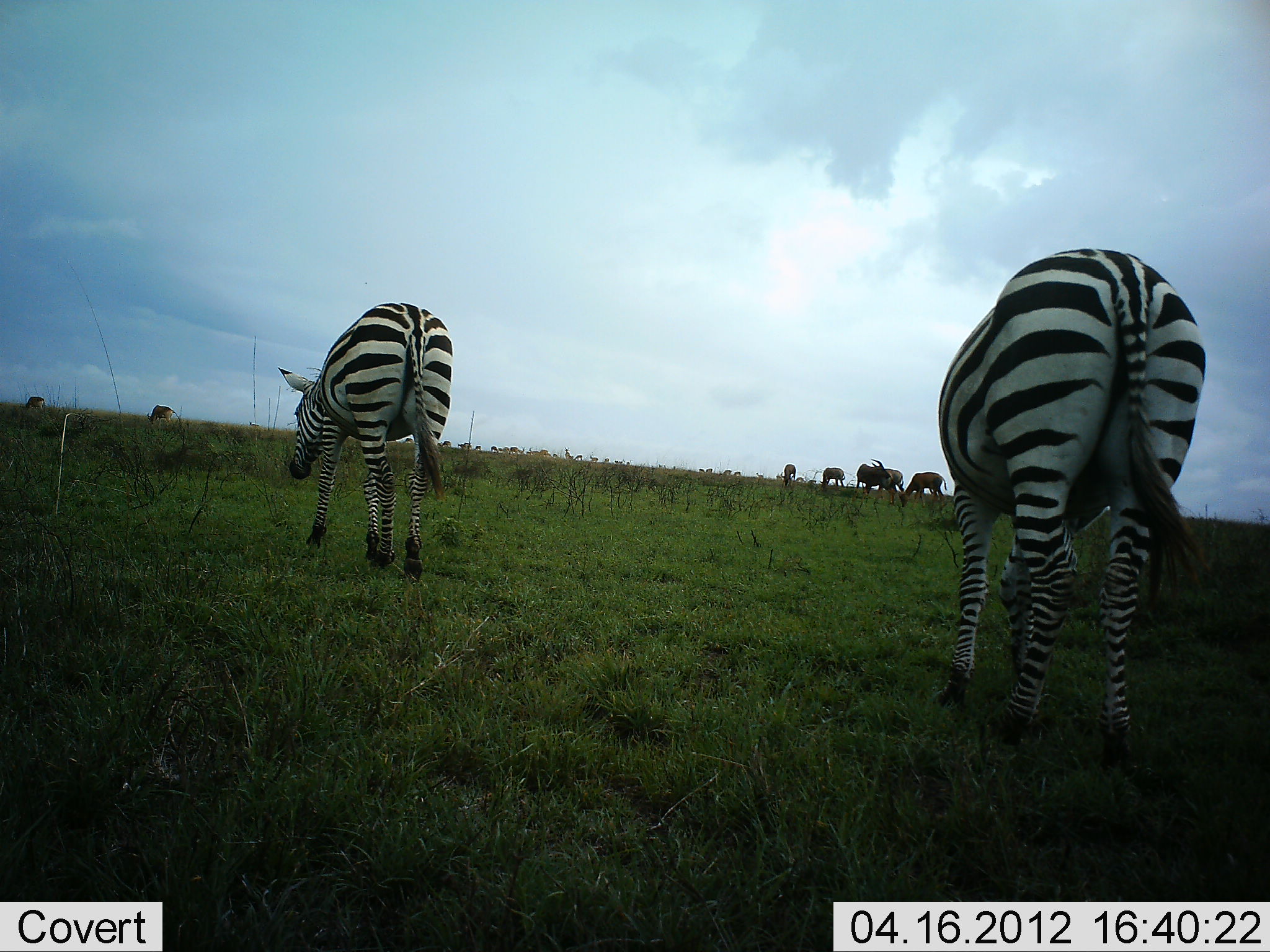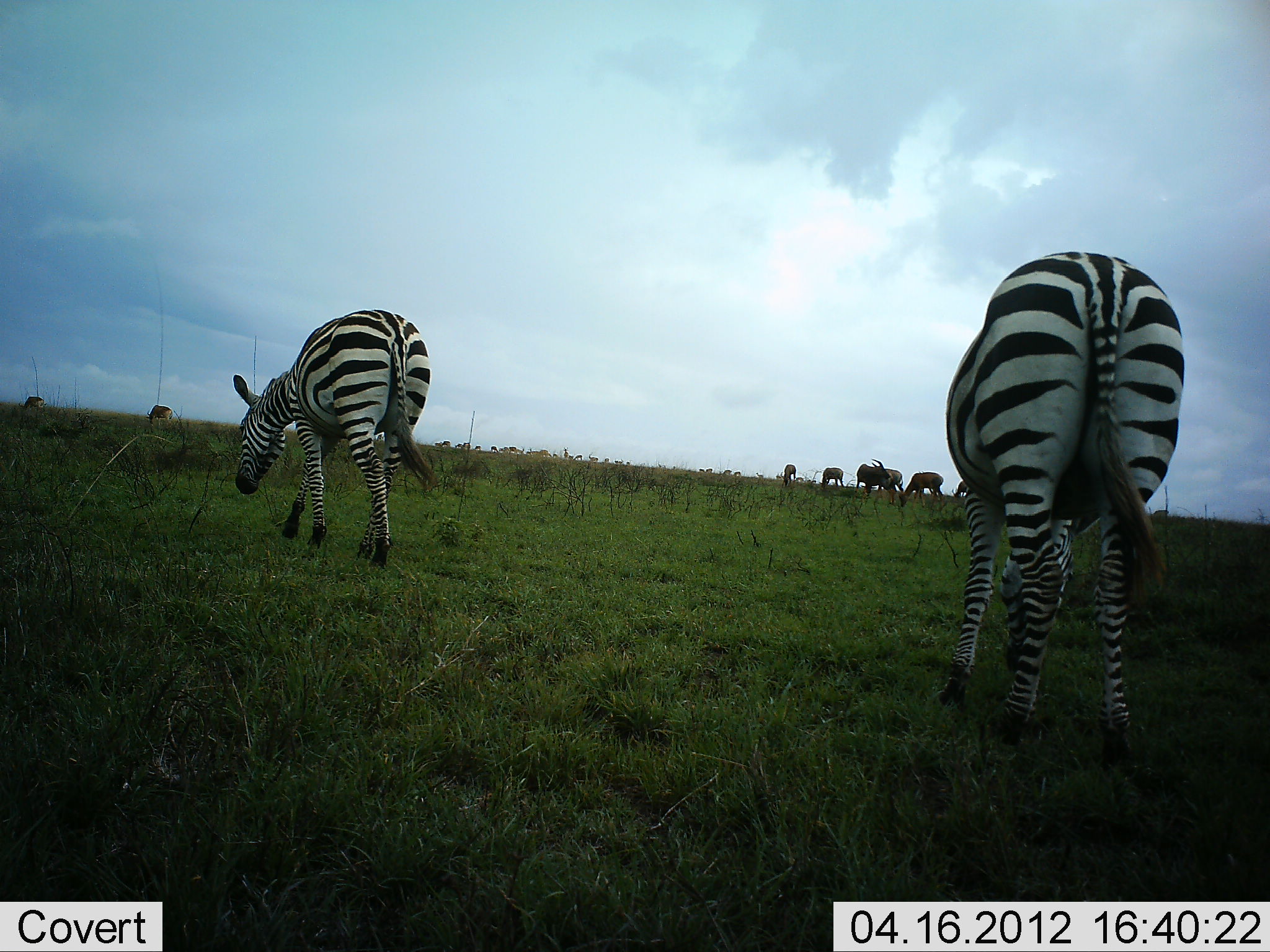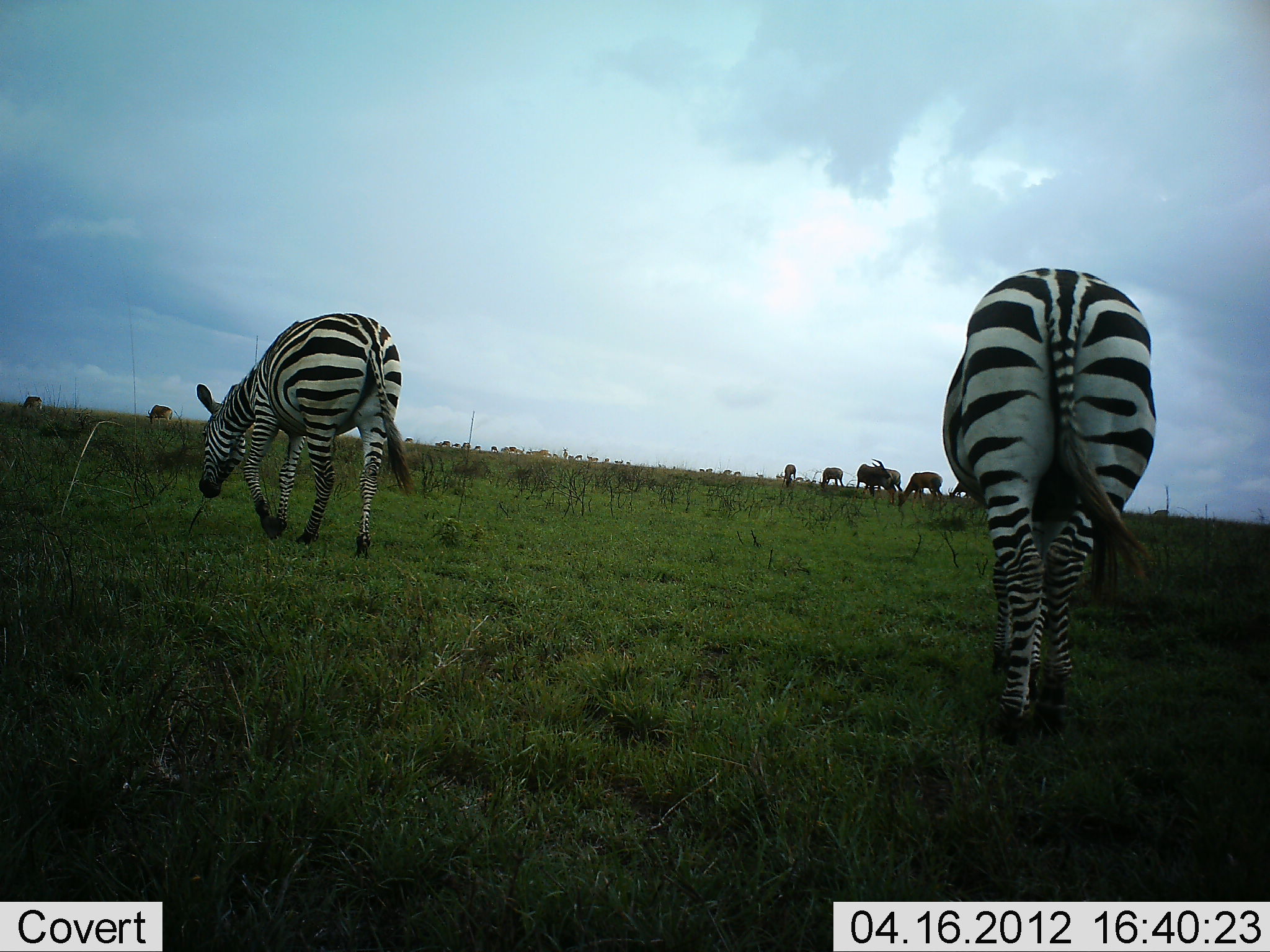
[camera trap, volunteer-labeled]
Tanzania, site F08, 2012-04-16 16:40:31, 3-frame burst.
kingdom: Animalia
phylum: Chordata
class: Mammalia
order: Artiodactyla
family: Bovidae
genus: Connochaetes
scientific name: Connochaetes taurinus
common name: blue wildebeest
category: wildebeest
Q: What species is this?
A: Wildebeest (blue wildebeest) (Connochaetes taurinus).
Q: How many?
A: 7.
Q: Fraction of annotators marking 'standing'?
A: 100%.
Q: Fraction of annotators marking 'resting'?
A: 0%.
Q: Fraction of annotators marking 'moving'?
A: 29%.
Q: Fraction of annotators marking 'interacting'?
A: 14%.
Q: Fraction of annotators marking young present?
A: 0%.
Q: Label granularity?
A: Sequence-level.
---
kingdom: Animalia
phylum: Chordata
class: Mammalia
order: Perissodactyla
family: Equidae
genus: Equus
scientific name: Equus quagga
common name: plains zebra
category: zebra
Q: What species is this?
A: Zebra (plains zebra) (Equus quagga).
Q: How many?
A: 2.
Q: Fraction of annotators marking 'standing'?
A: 27%.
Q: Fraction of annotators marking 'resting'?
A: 0%.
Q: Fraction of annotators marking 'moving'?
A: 27%.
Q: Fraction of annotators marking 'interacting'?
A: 0%.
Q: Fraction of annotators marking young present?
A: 0%.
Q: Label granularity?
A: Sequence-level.